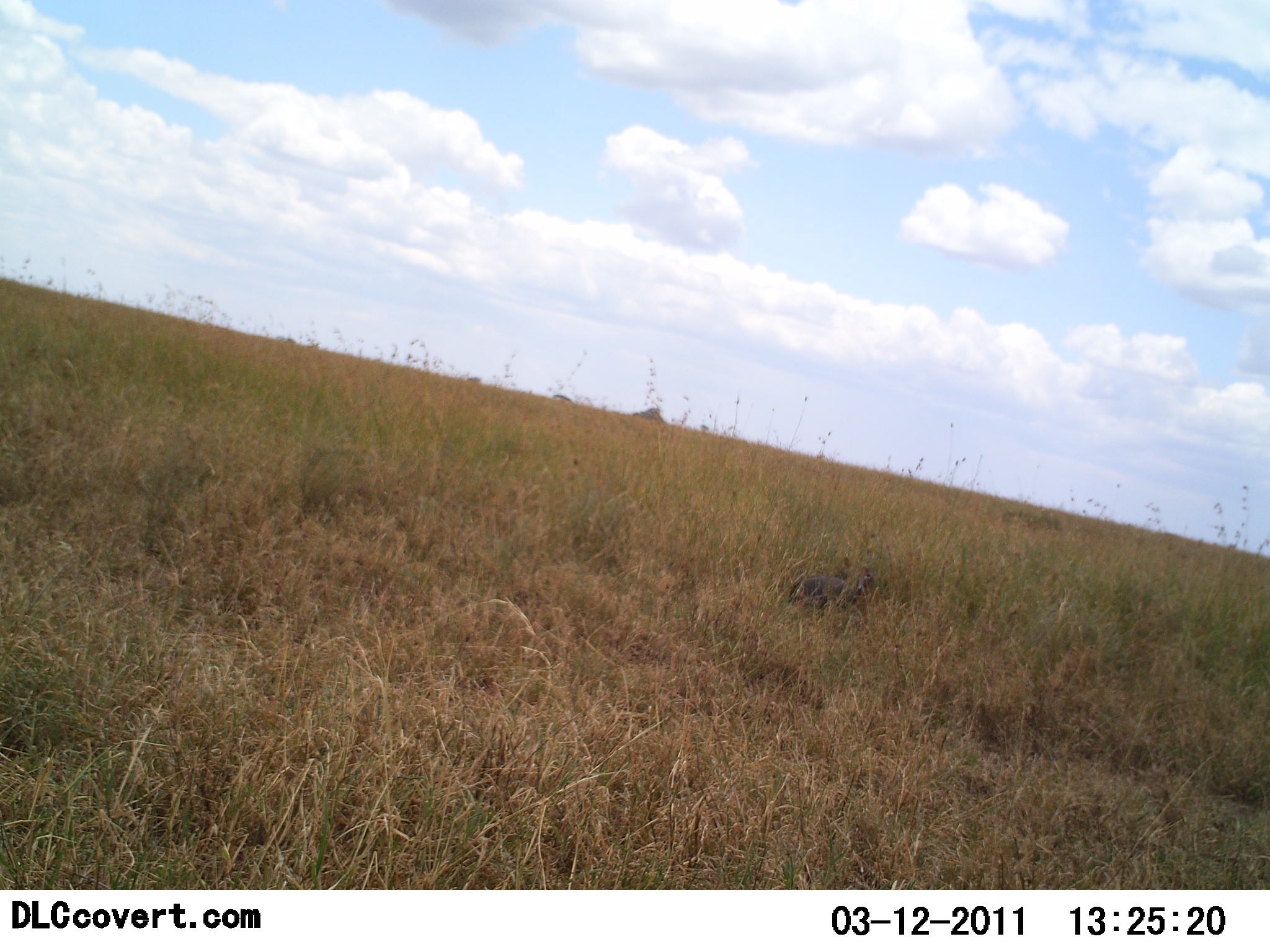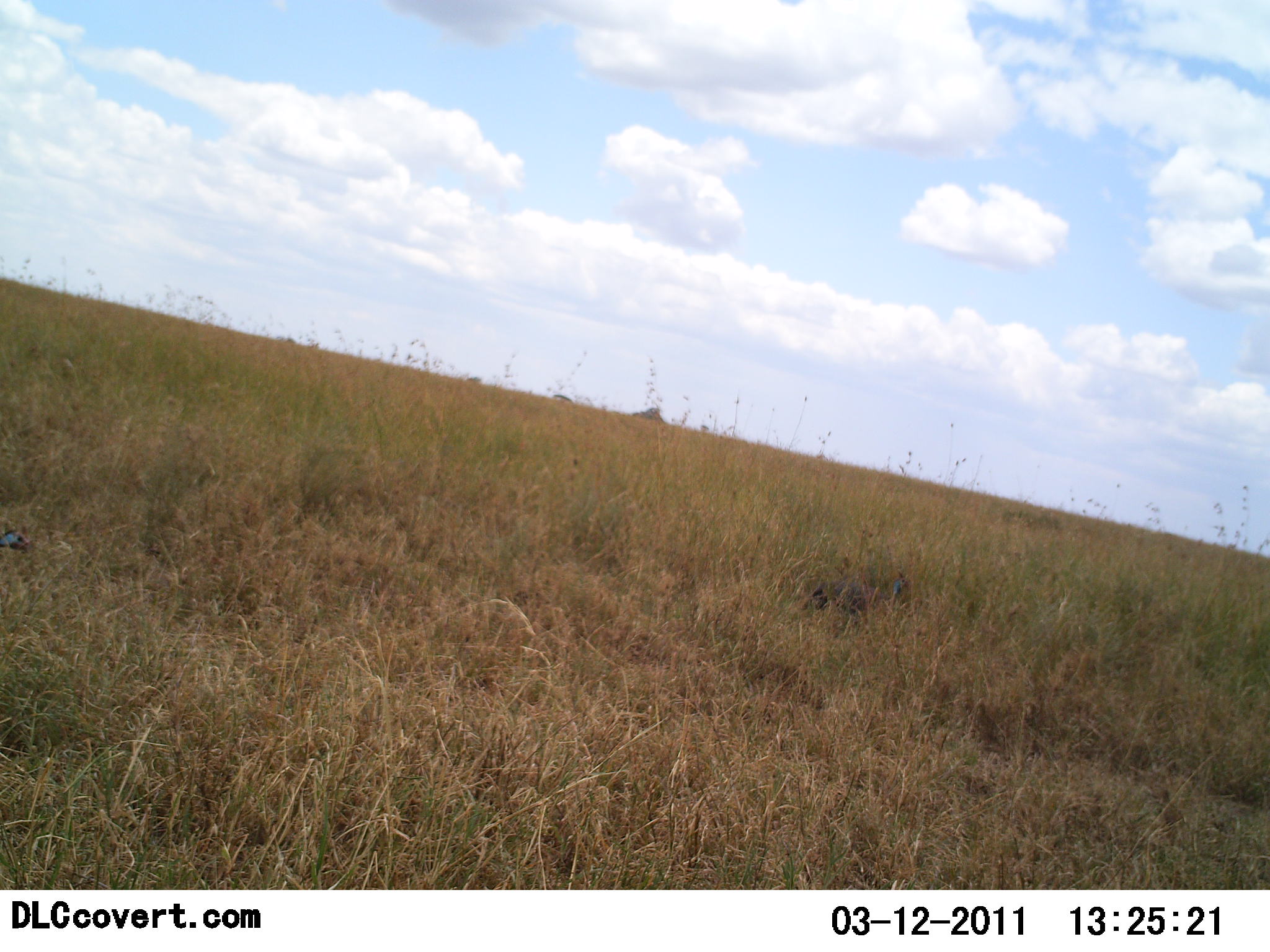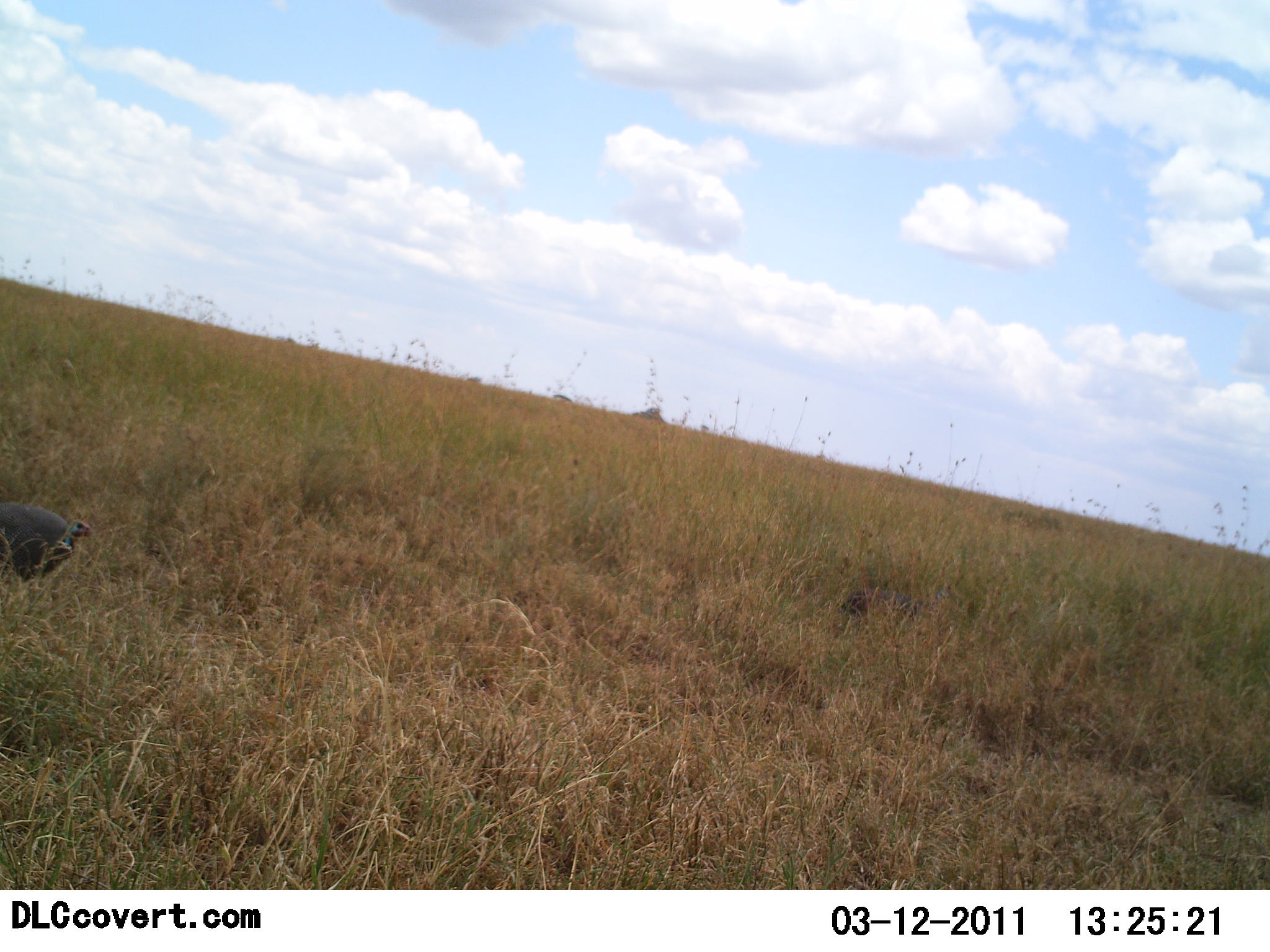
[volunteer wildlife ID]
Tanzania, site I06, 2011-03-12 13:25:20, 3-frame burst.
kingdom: Animalia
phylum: Chordata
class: Aves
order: Galliformes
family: Numididae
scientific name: Numididae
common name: guinea fowl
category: guineafowl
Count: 2.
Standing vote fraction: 0%.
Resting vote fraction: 0%.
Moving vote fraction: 100%.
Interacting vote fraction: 0%.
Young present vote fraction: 0%.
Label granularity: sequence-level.